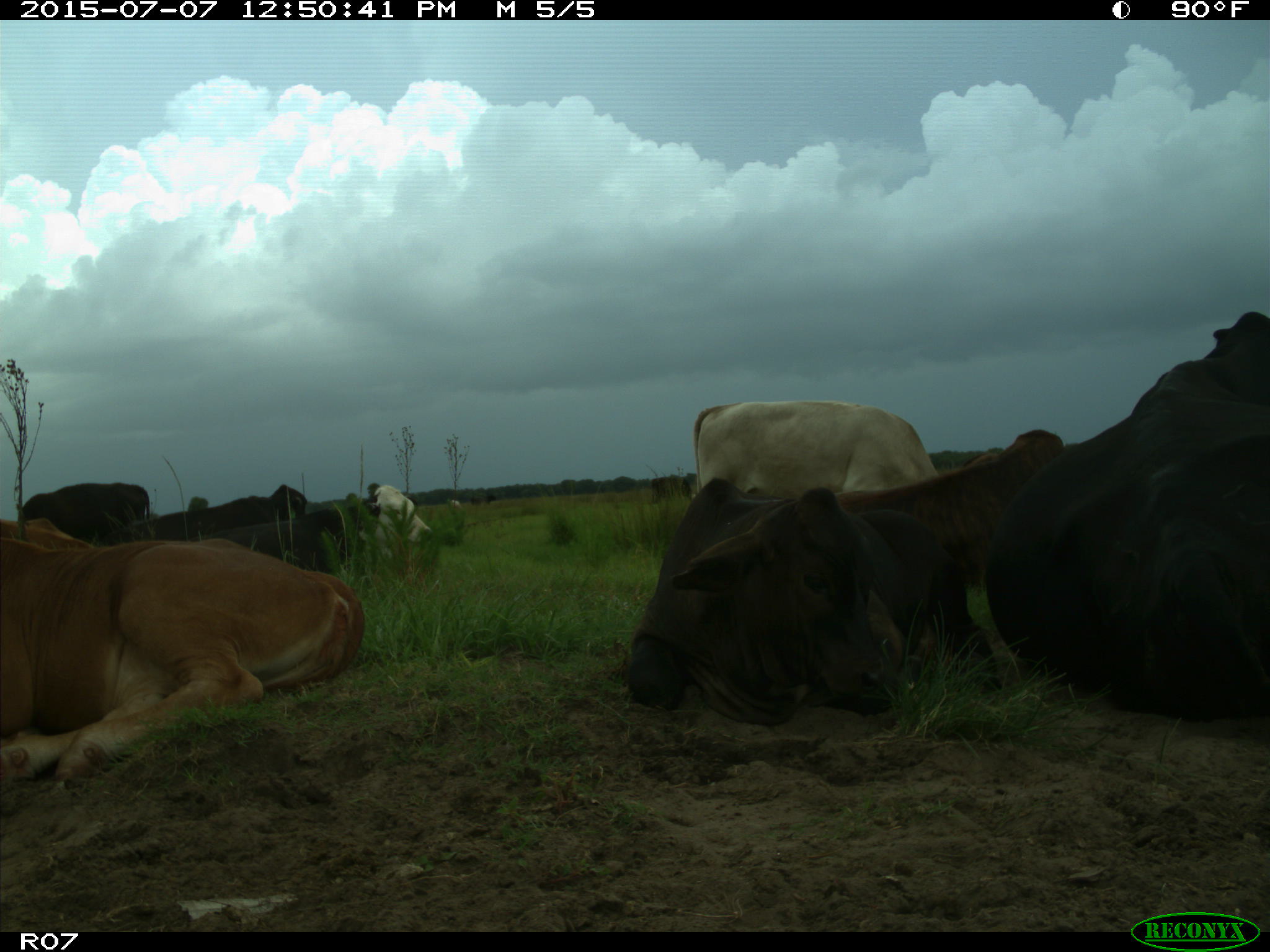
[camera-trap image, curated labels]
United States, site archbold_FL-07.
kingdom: Animalia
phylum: Chordata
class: Mammalia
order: Artiodactyla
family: Bovidae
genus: Bos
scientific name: Bos taurus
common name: domestic cow